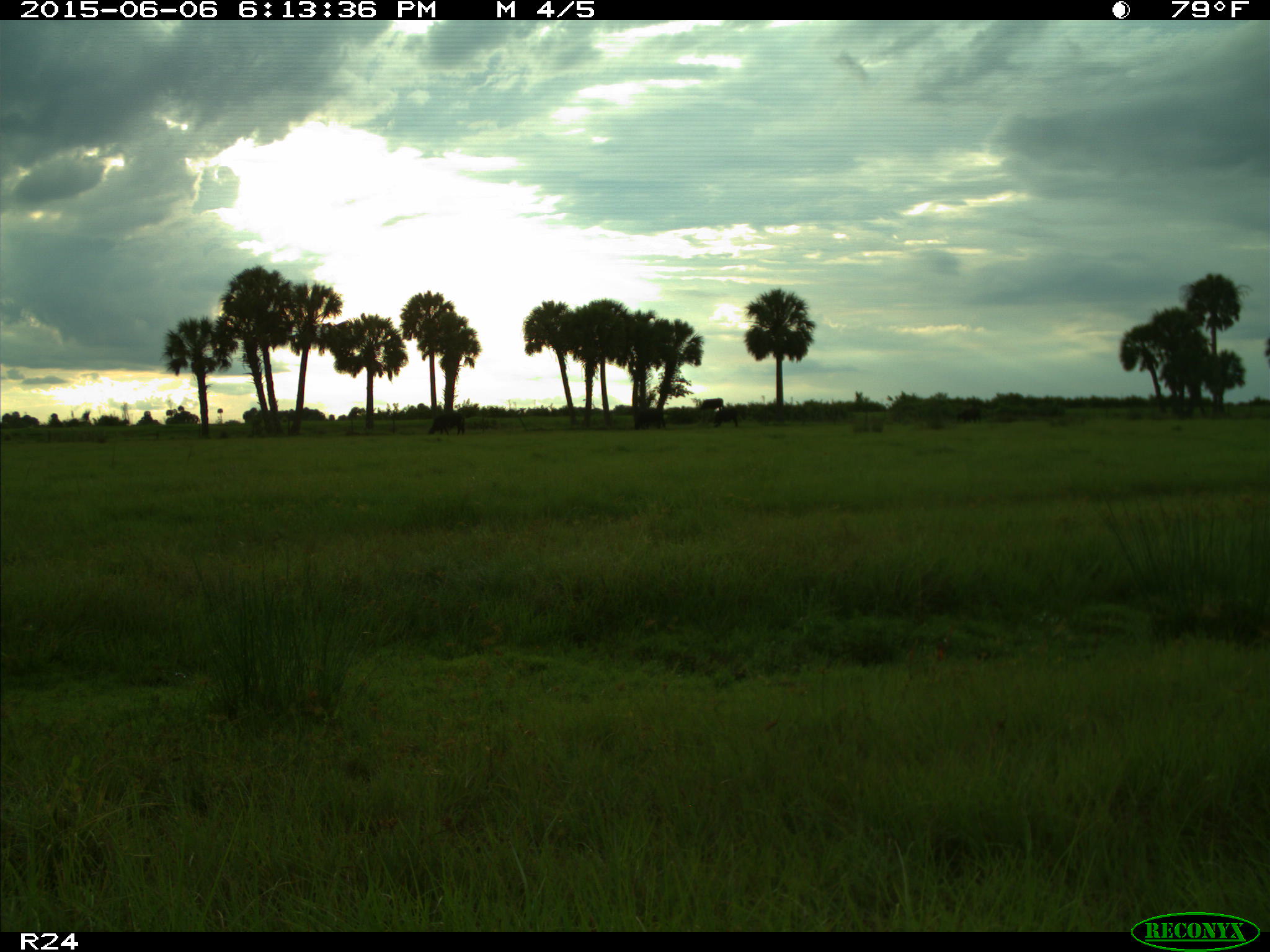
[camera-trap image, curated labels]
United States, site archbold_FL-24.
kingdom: Animalia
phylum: Chordata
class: Mammalia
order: Artiodactyla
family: Bovidae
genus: Bos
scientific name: Bos taurus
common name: domestic cow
Bos taurus (domestic cow).